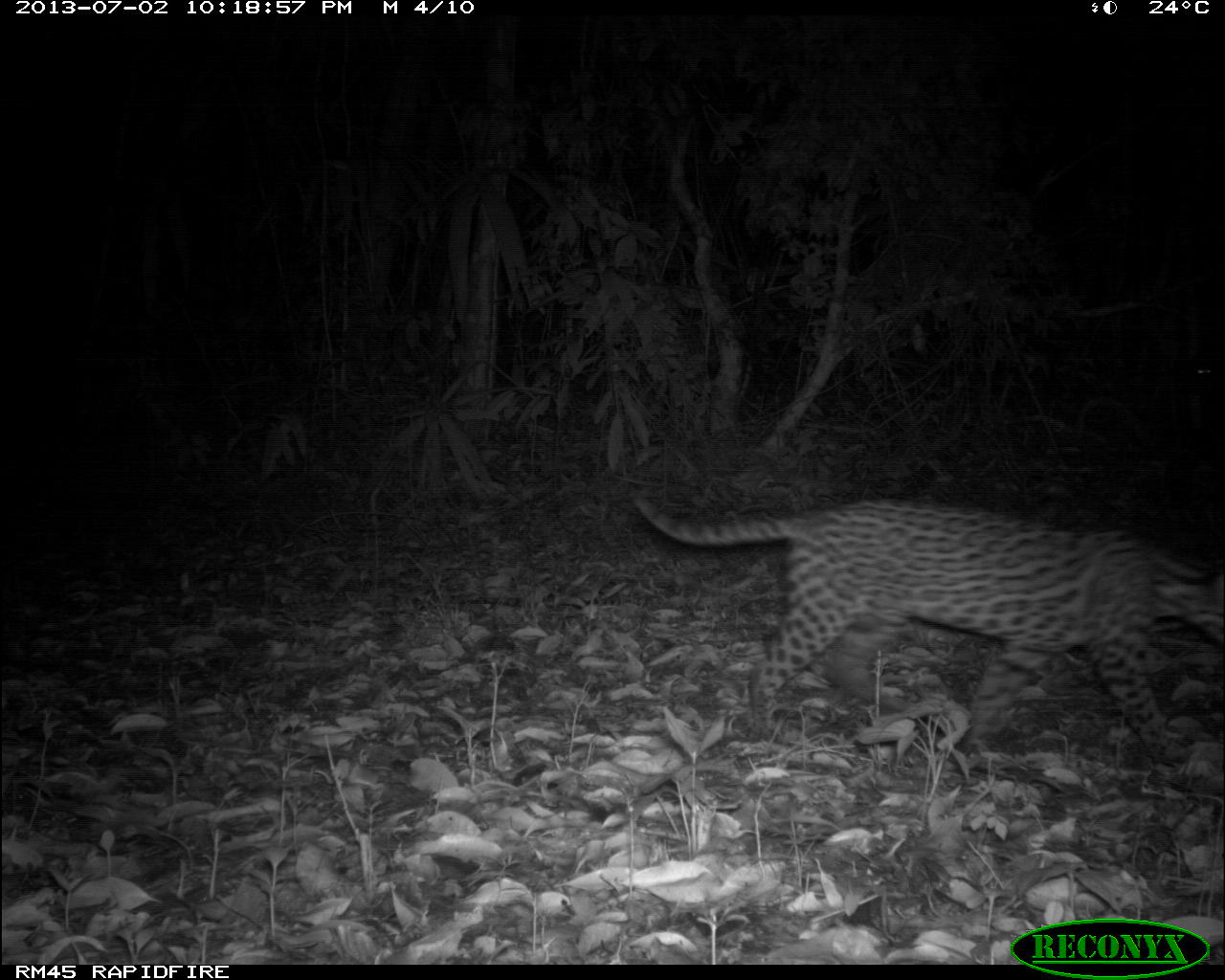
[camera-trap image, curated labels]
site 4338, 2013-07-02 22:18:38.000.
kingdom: Animalia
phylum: Chordata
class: Mammalia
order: Carnivora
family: Felidae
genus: Leopardus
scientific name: Leopardus pardalis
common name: ocelot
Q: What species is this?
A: Leopardus pardalis (ocelot).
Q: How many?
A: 1.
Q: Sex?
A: Female.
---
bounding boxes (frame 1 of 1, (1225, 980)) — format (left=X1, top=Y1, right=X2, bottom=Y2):
leopardus pardalis: (left=635, top=495, right=1225, bottom=767)